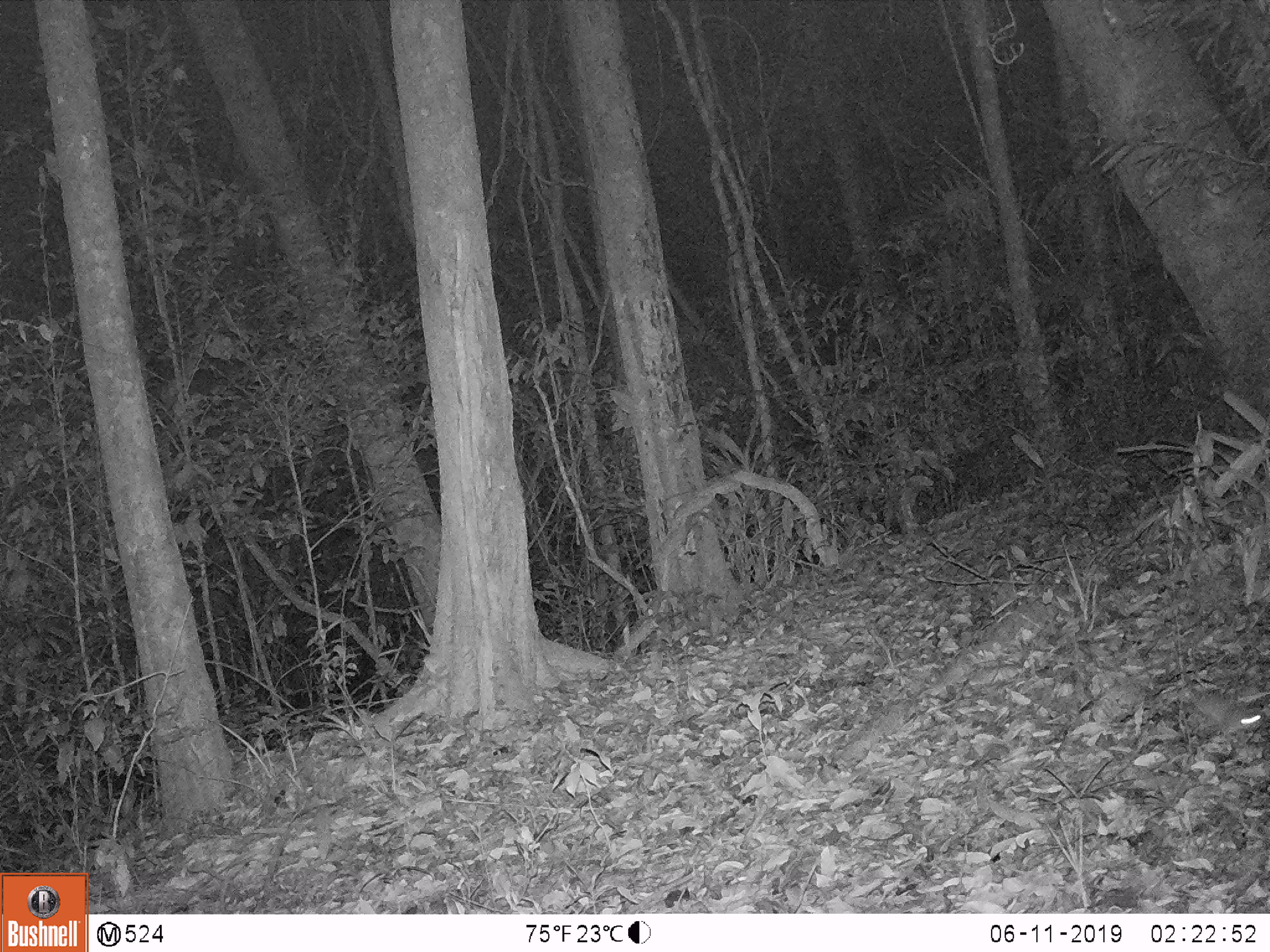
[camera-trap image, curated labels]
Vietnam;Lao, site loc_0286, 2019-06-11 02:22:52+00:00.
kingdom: Animalia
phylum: Chordata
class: Mammalia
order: Rodentia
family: Muridae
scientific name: Muridae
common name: old-world mice and rats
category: unidentified murid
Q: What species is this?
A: Unidentified murid (old-world mice and rats) (Muridae).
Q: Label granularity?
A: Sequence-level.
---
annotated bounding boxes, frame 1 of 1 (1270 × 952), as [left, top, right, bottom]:
unidentified murid: [1194, 695, 1265, 733]